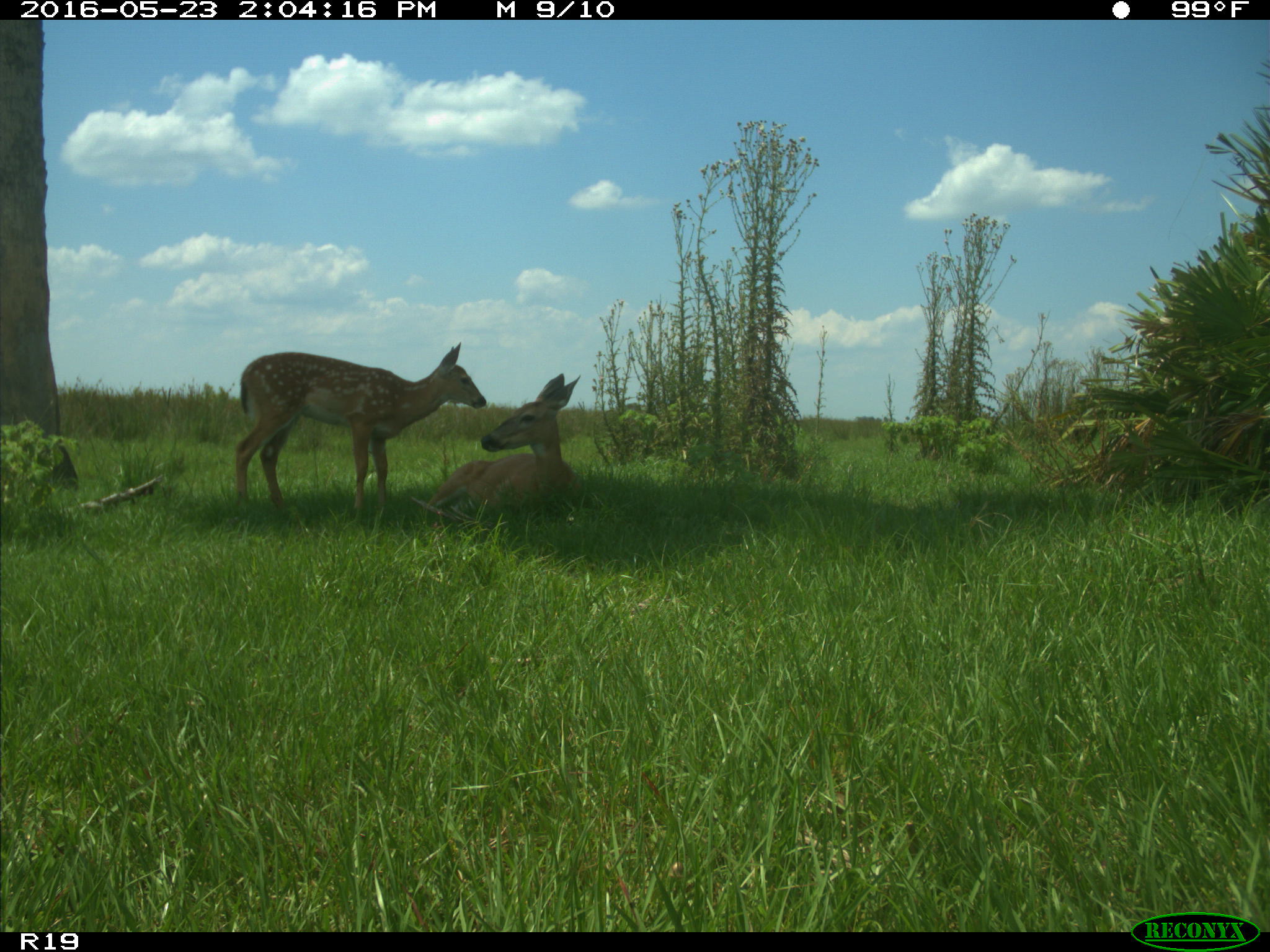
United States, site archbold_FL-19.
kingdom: Animalia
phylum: Chordata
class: Mammalia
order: Artiodactyla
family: Cervidae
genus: Odocoileus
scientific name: Odocoileus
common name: deer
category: unidentified deer